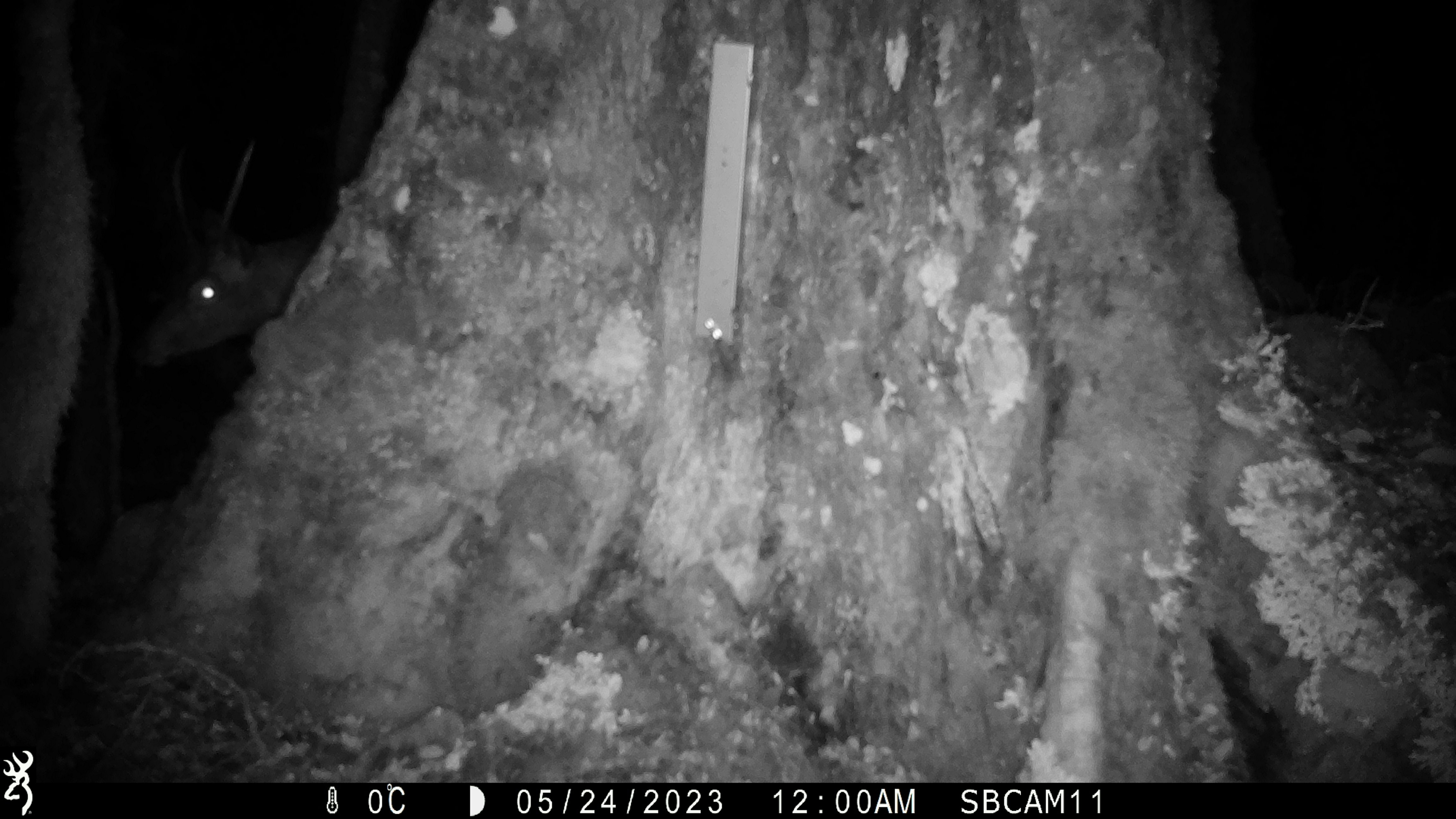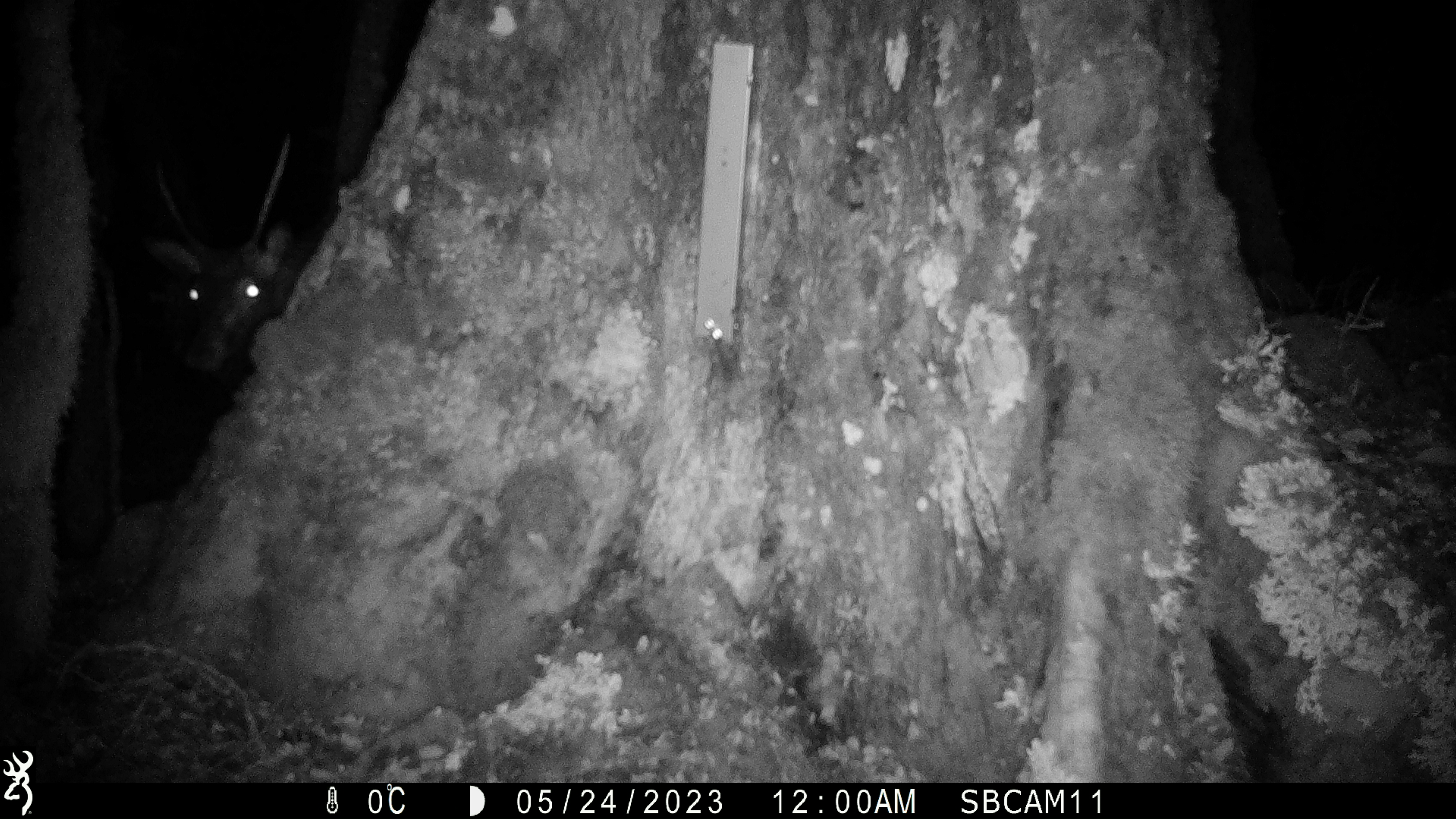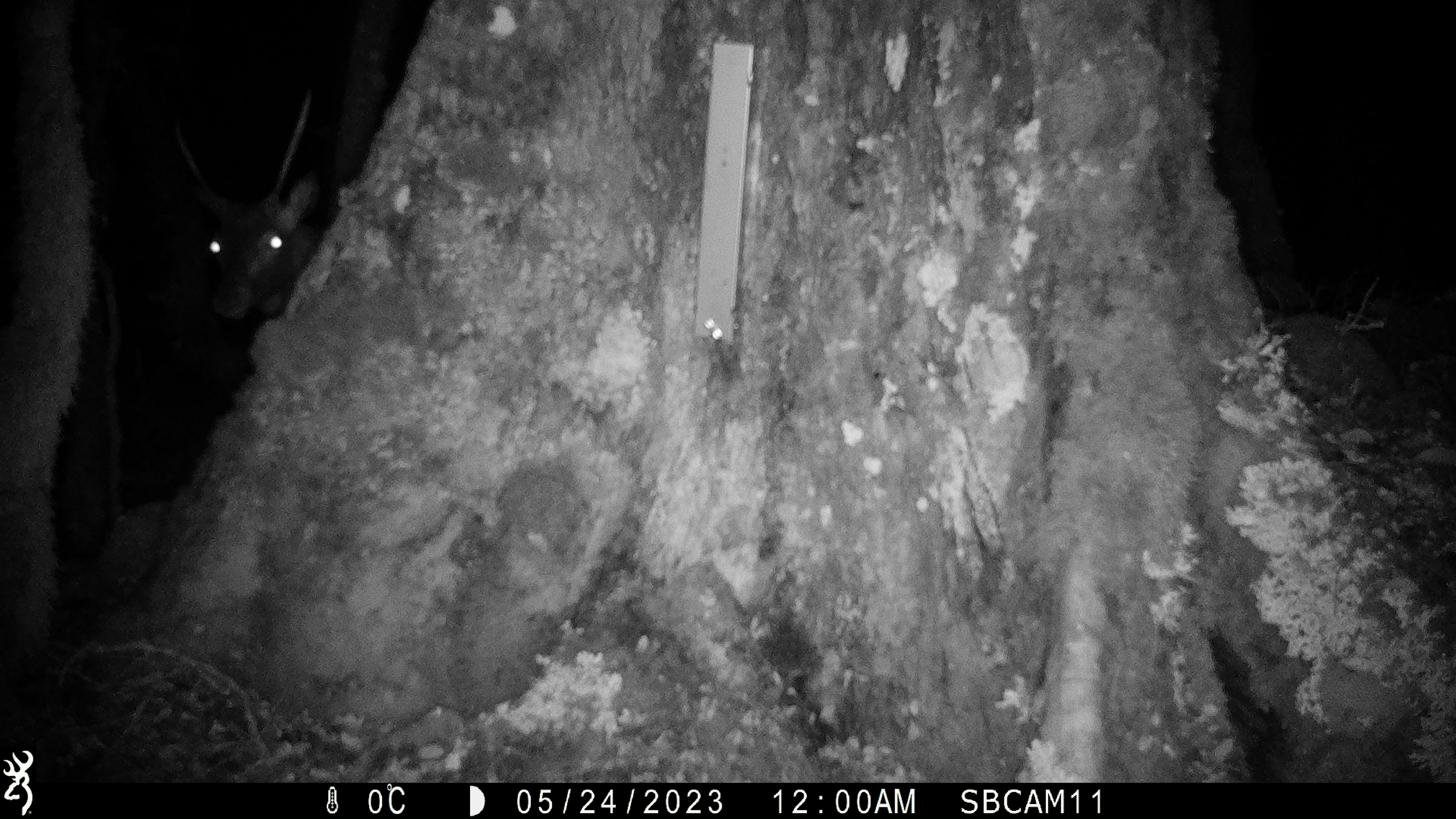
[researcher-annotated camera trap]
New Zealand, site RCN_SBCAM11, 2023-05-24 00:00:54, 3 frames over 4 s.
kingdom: Animalia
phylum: Chordata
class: Mammalia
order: Artiodactyla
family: Cervidae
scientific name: Cervidae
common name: deer